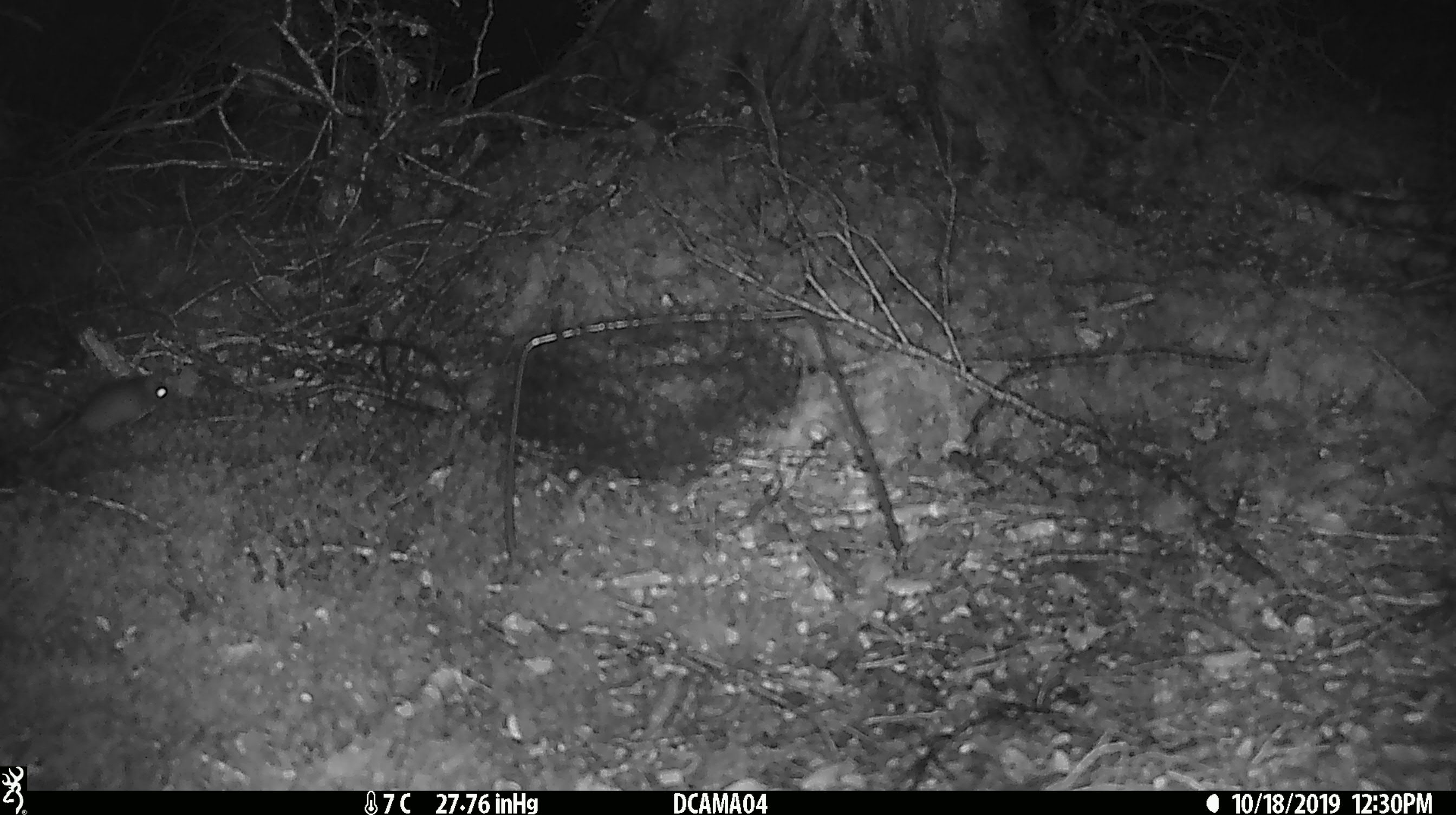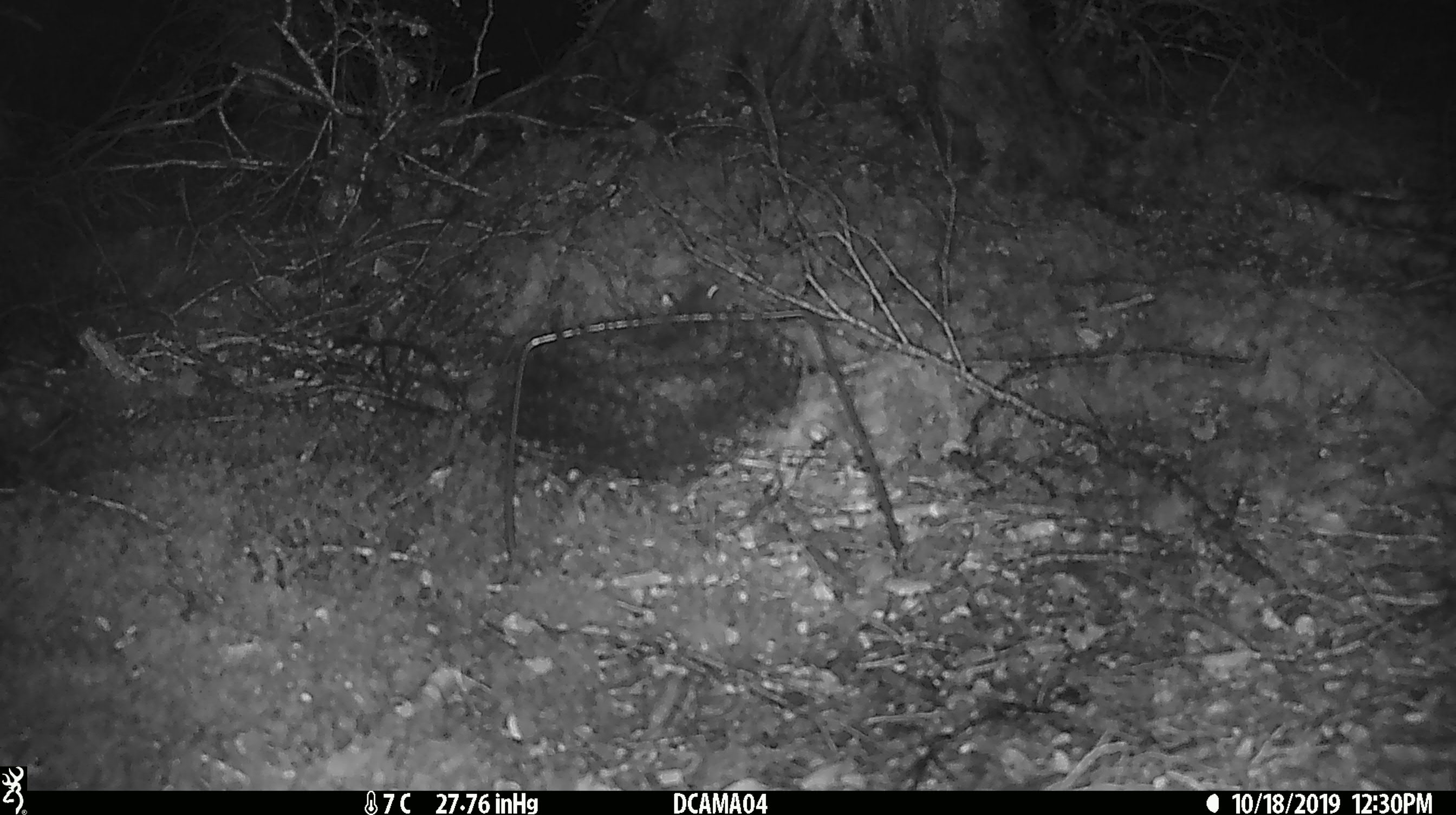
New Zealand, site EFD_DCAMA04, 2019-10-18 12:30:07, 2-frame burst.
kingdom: Animalia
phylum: Chordata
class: Mammalia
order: Rodentia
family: Muridae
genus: Mus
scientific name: Mus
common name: mouse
Mouse (Mus).